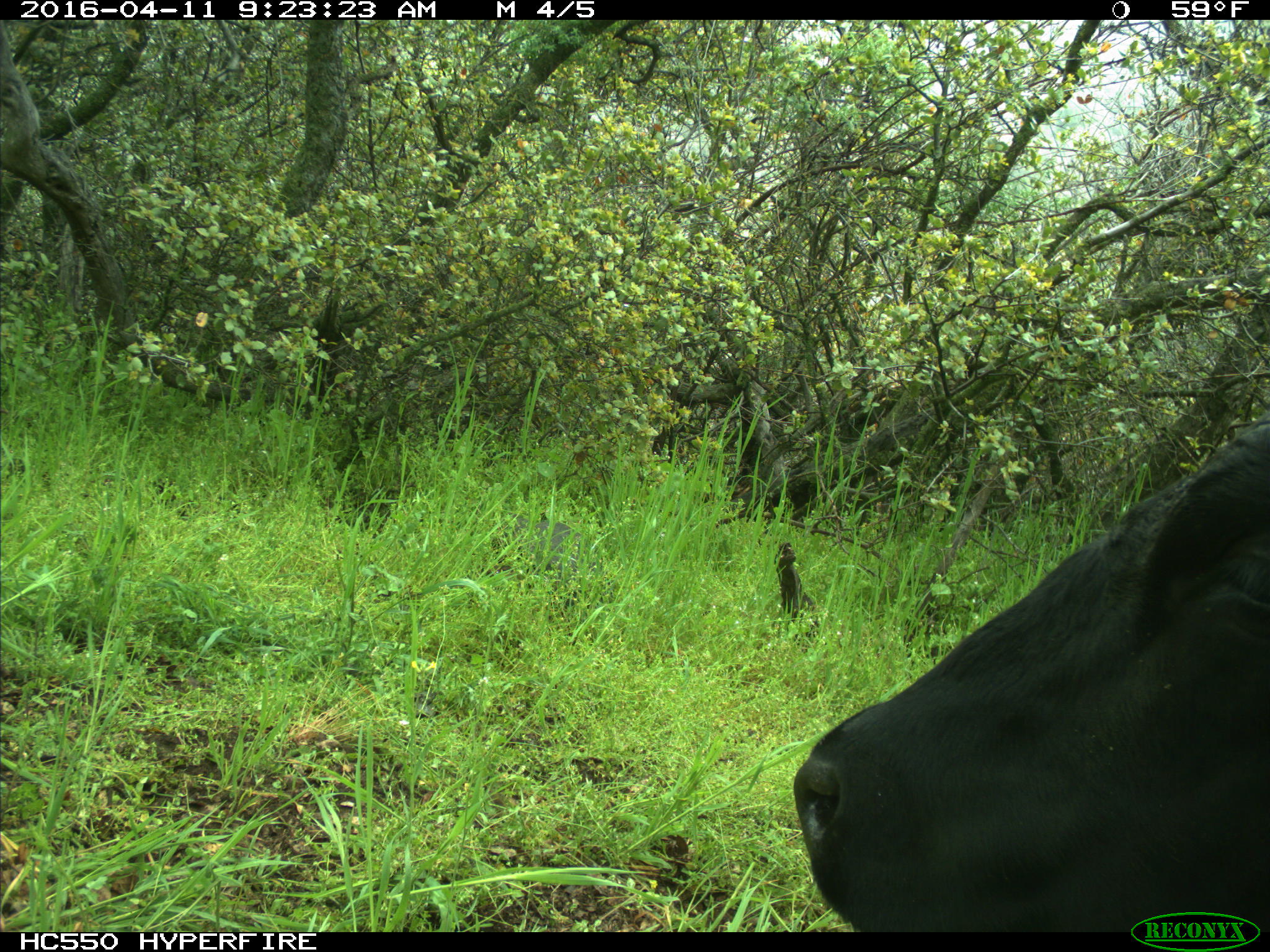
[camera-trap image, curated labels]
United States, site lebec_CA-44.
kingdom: Animalia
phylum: Chordata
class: Mammalia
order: Artiodactyla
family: Bovidae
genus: Bos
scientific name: Bos taurus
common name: domestic cow